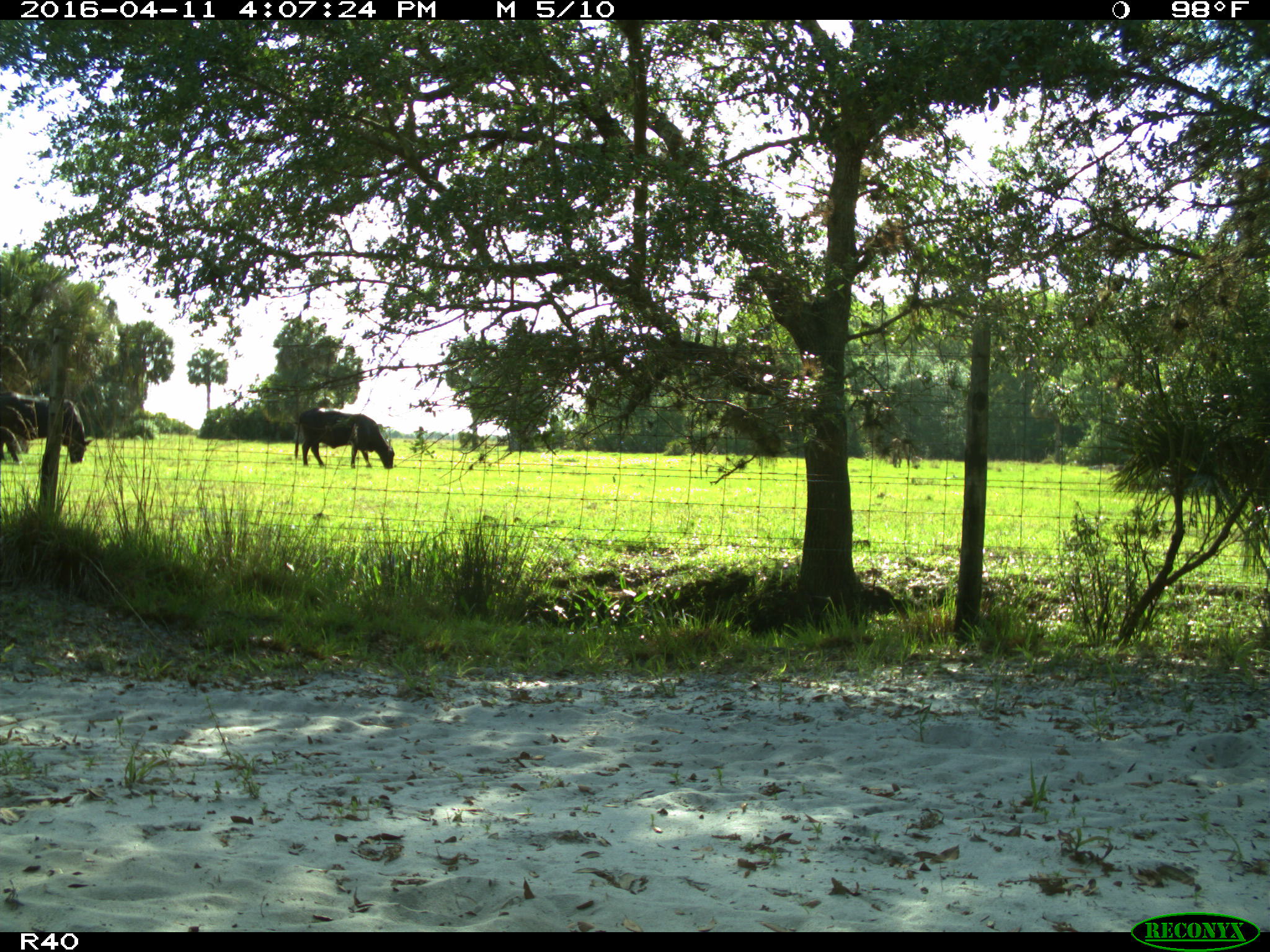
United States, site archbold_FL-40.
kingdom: Animalia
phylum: Chordata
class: Mammalia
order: Artiodactyla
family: Bovidae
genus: Bos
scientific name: Bos taurus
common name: domestic cow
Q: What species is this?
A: Bos taurus (domestic cow).